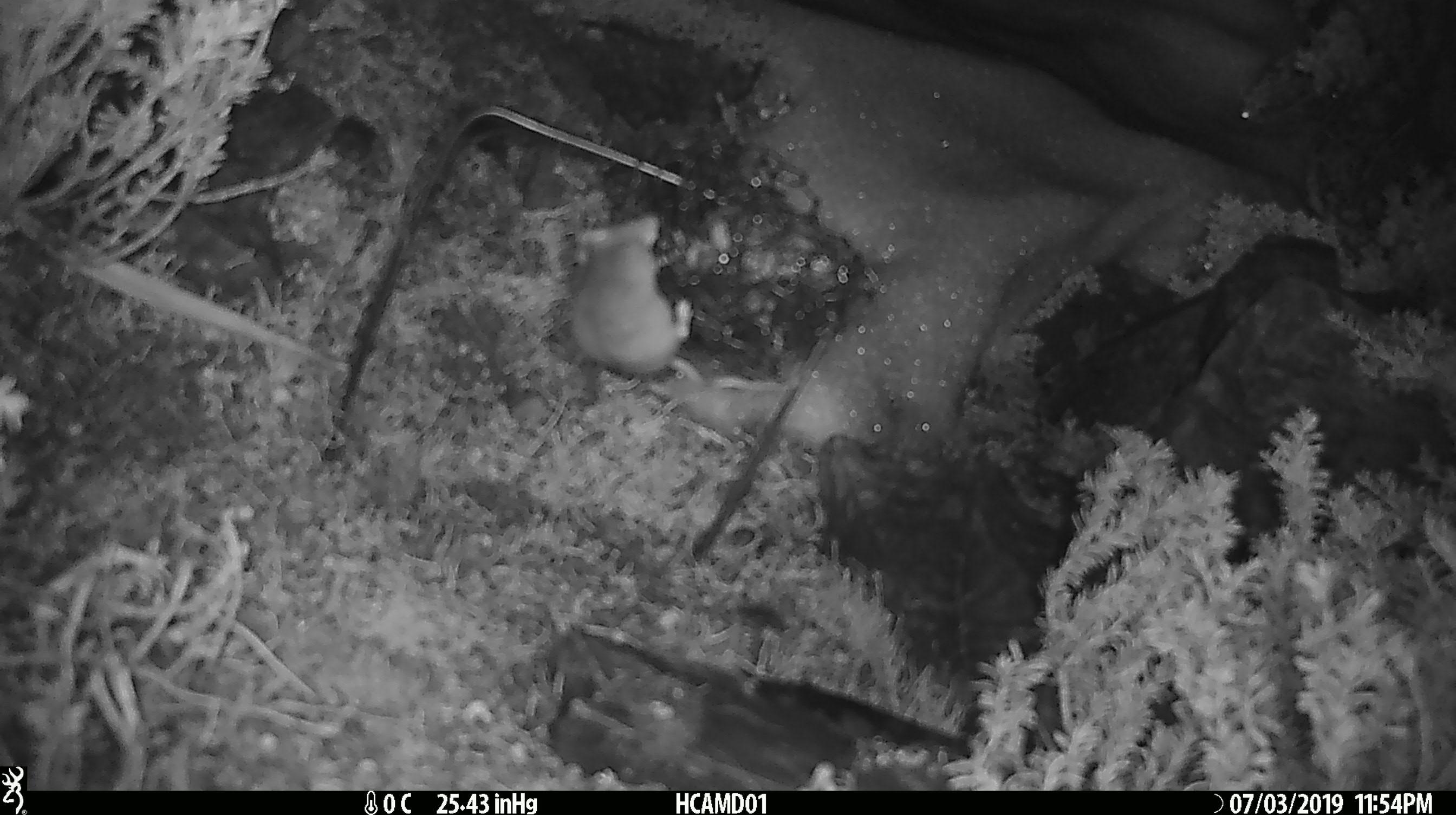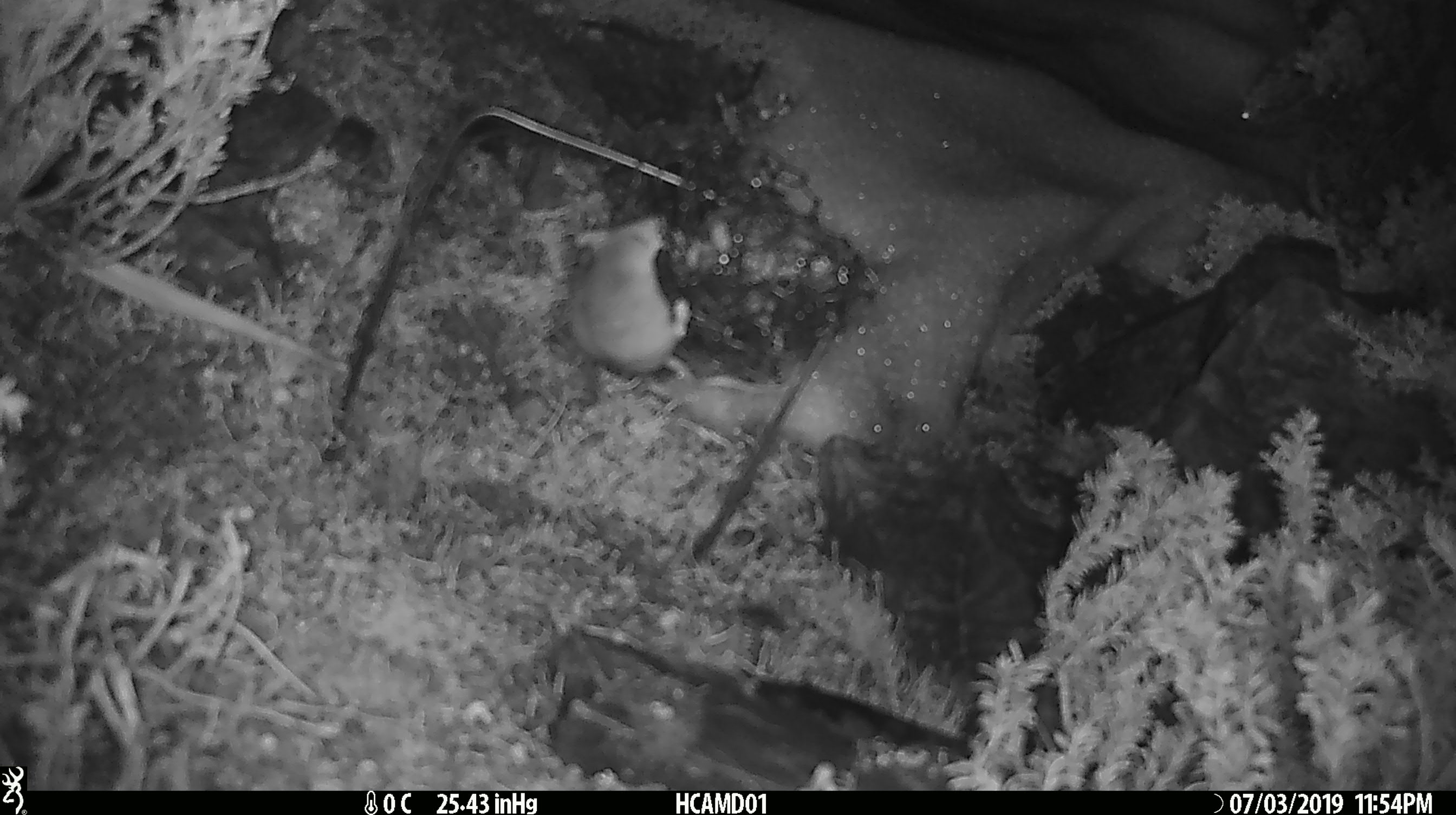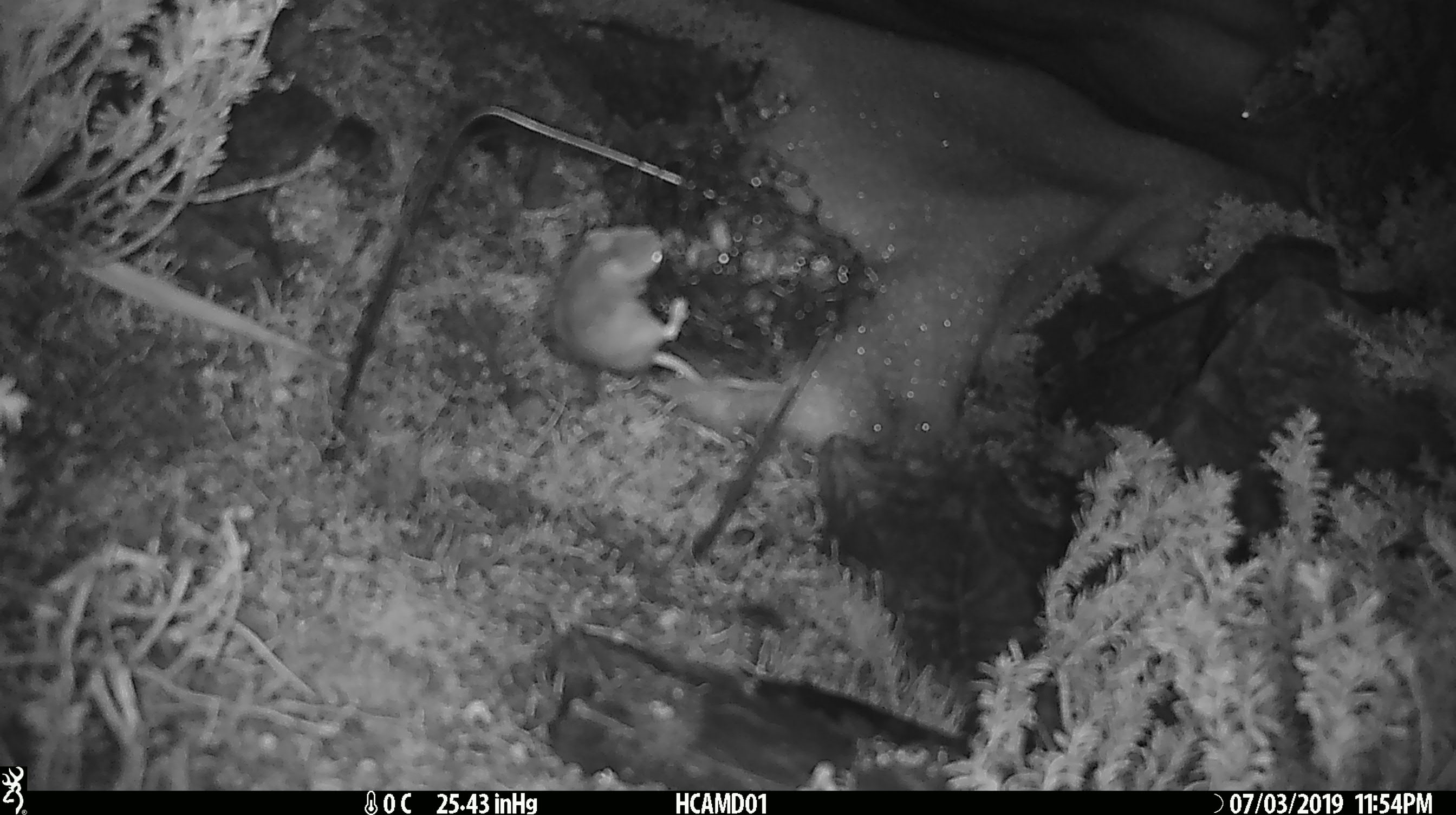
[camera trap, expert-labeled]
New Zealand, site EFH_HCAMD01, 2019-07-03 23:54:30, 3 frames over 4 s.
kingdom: Animalia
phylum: Chordata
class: Mammalia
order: Rodentia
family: Muridae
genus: Mus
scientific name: Mus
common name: mouse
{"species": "mouse (Mus)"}